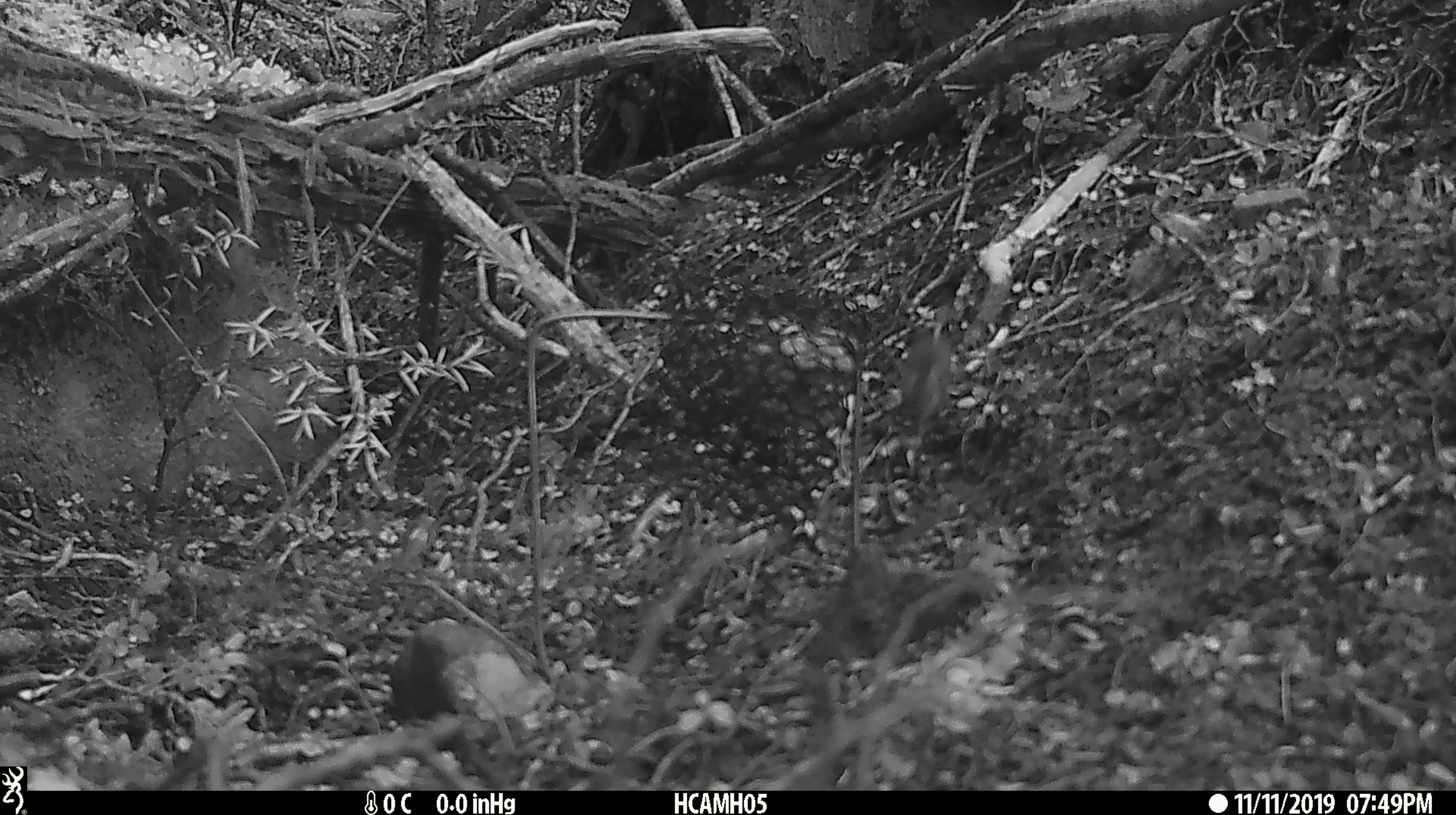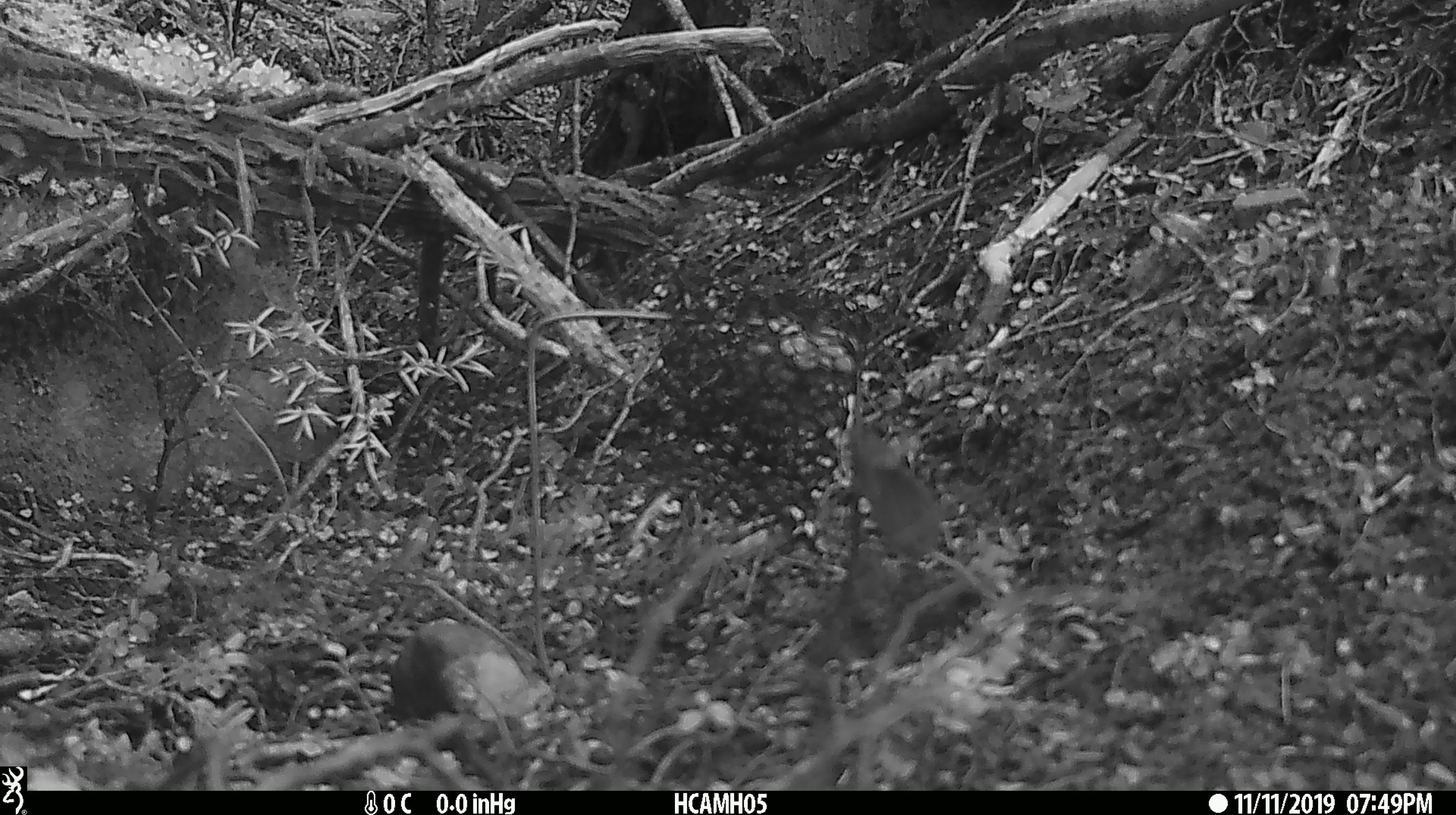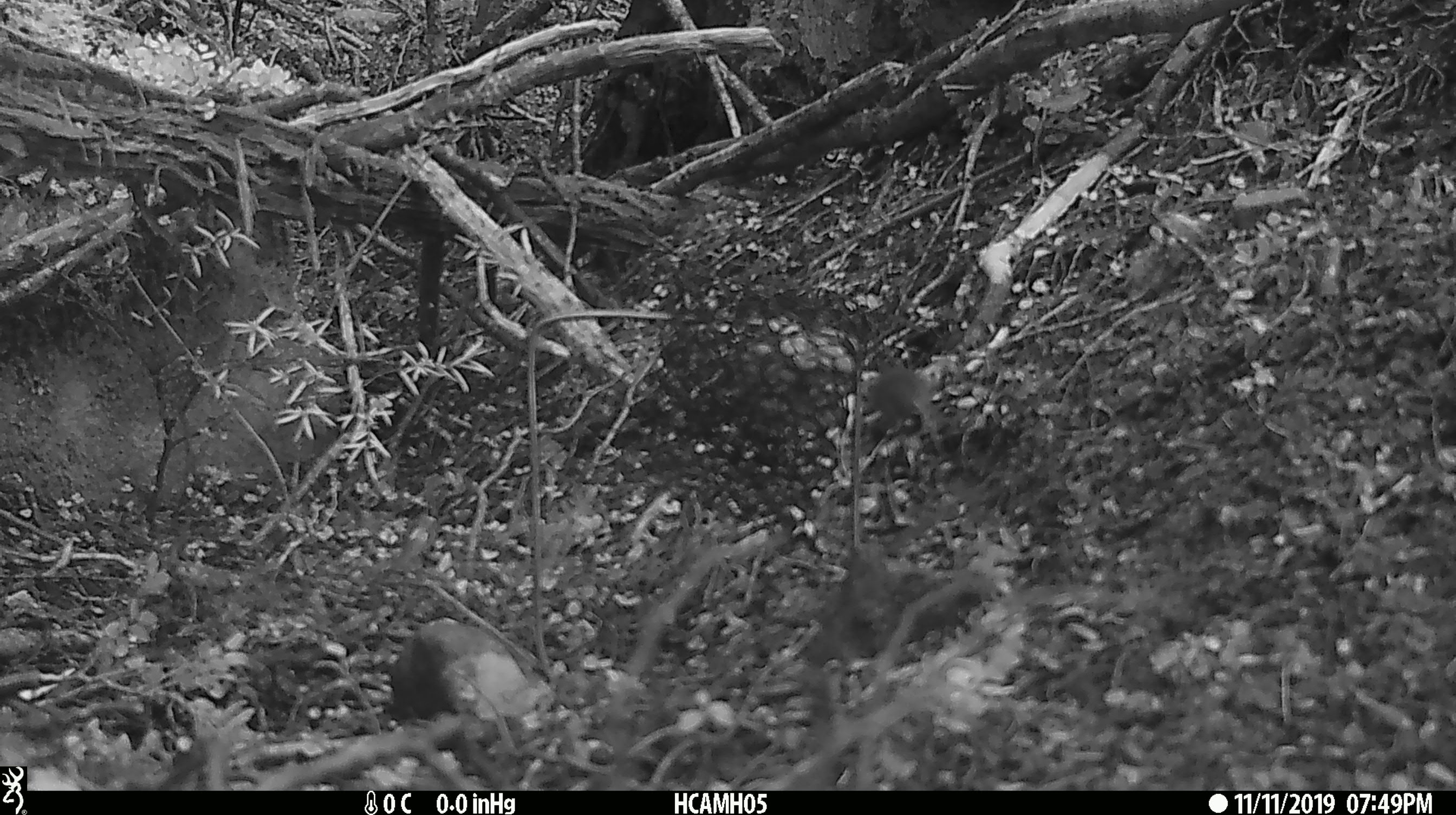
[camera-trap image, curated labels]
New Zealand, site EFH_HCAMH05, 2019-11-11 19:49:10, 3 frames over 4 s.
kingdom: Animalia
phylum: Chordata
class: Mammalia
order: Rodentia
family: Muridae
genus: Mus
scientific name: Mus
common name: mouse